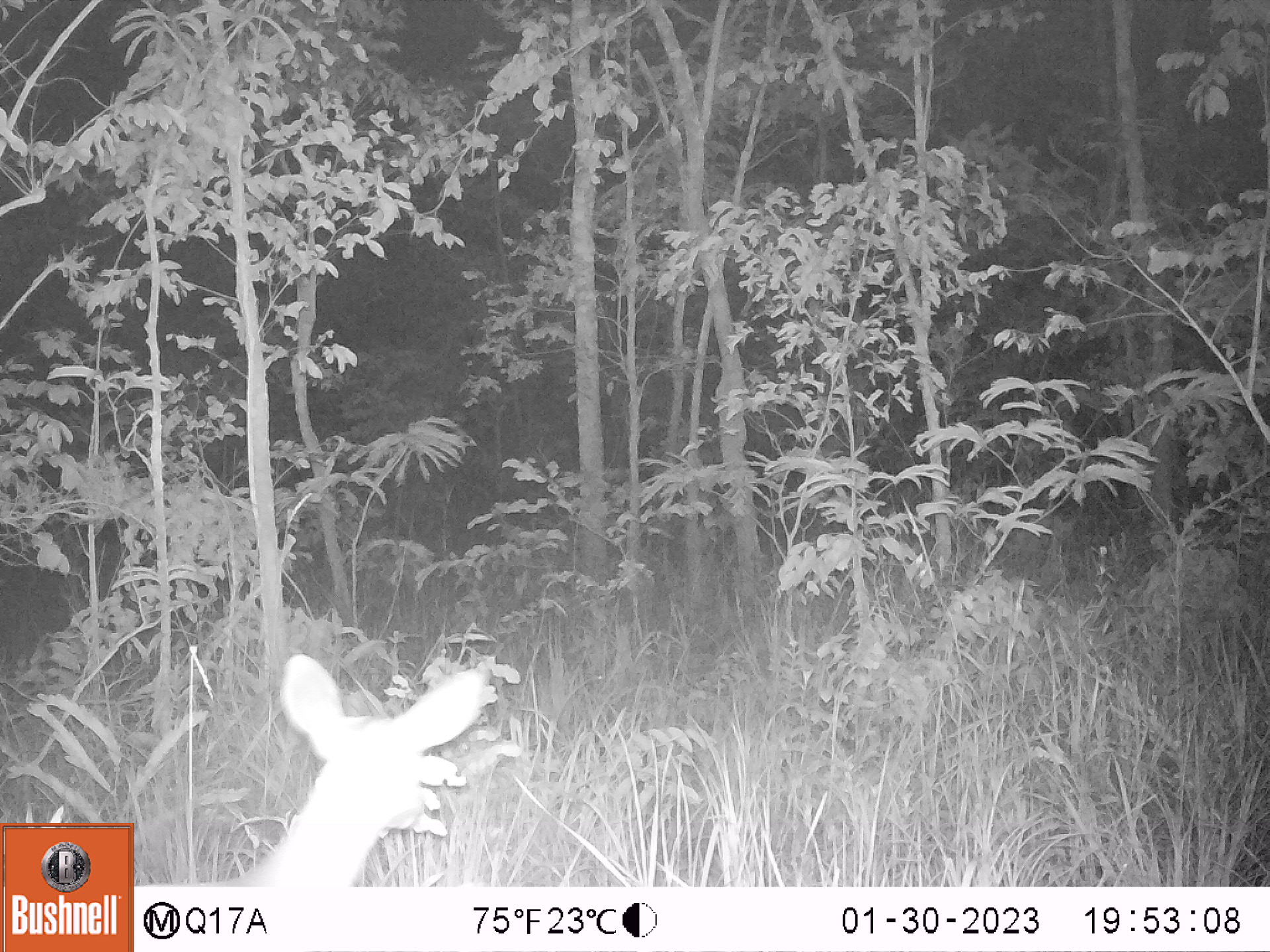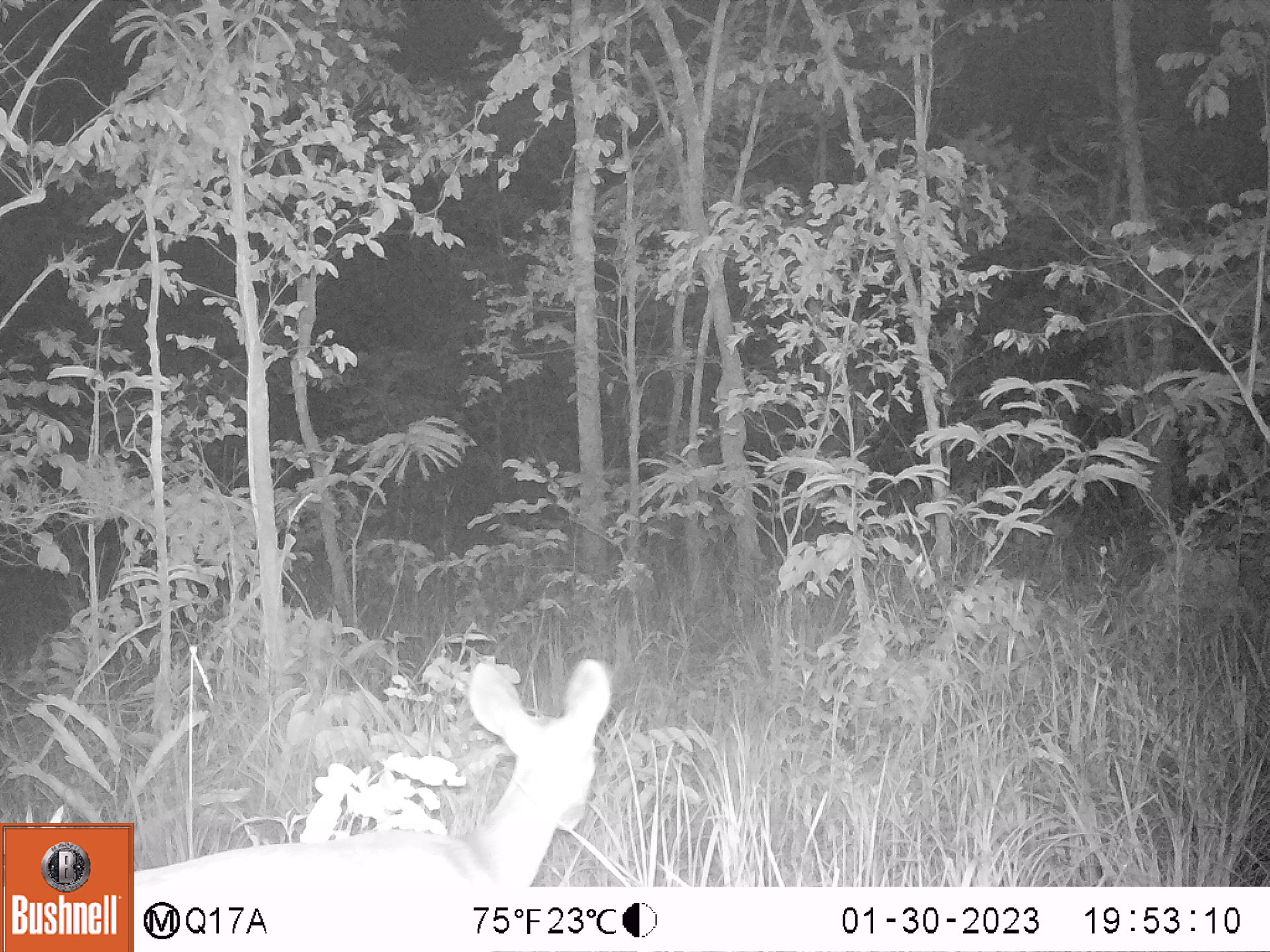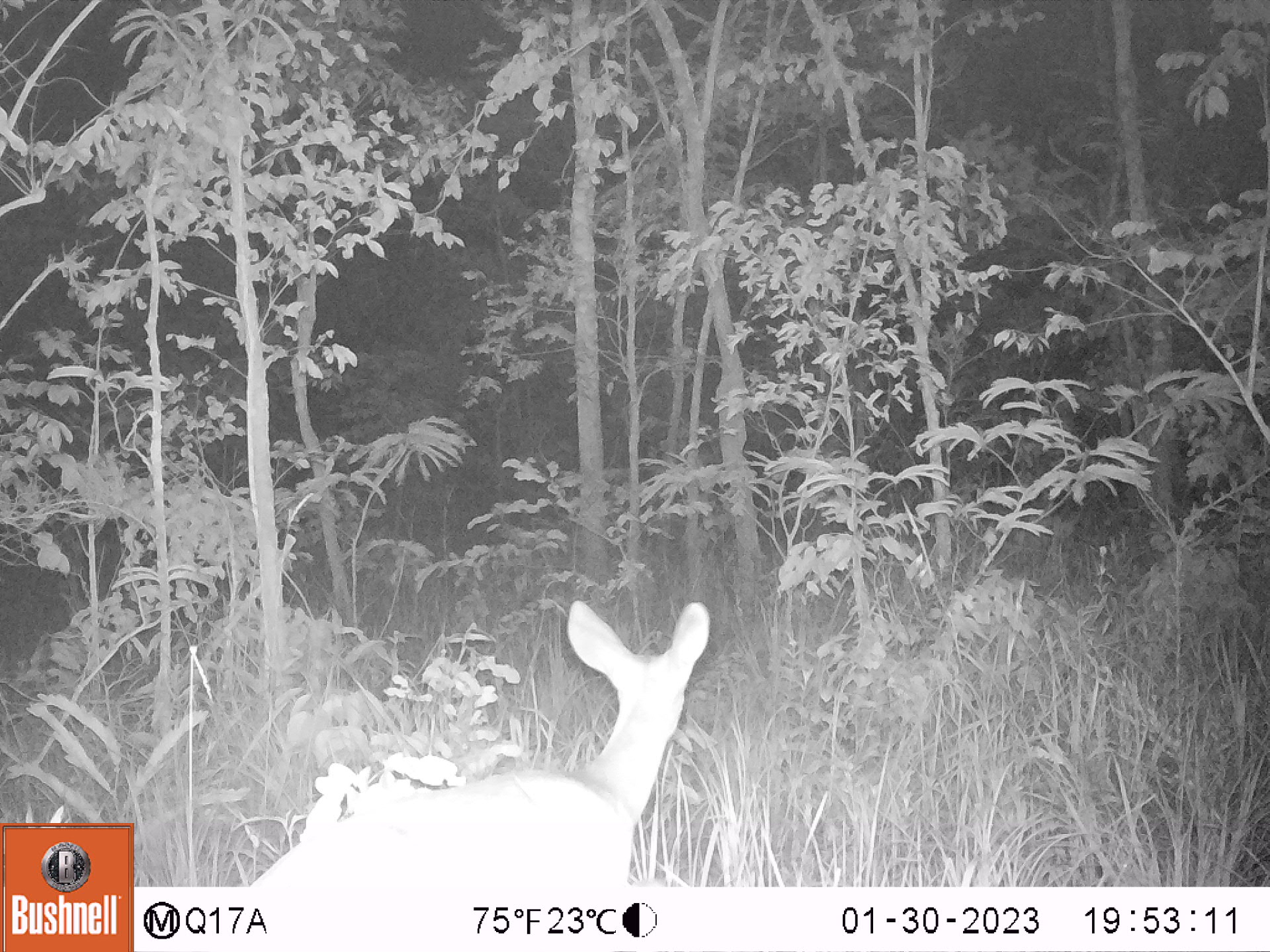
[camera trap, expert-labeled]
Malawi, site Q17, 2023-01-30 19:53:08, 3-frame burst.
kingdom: Animalia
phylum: Chordata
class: Mammalia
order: Artiodactyla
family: Bovidae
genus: Tragelaphus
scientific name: Tragelaphus sylvaticus sylvaticus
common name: cape bushbuck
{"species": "cape bushbuck (Tragelaphus sylvaticus sylvaticus)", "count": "1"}